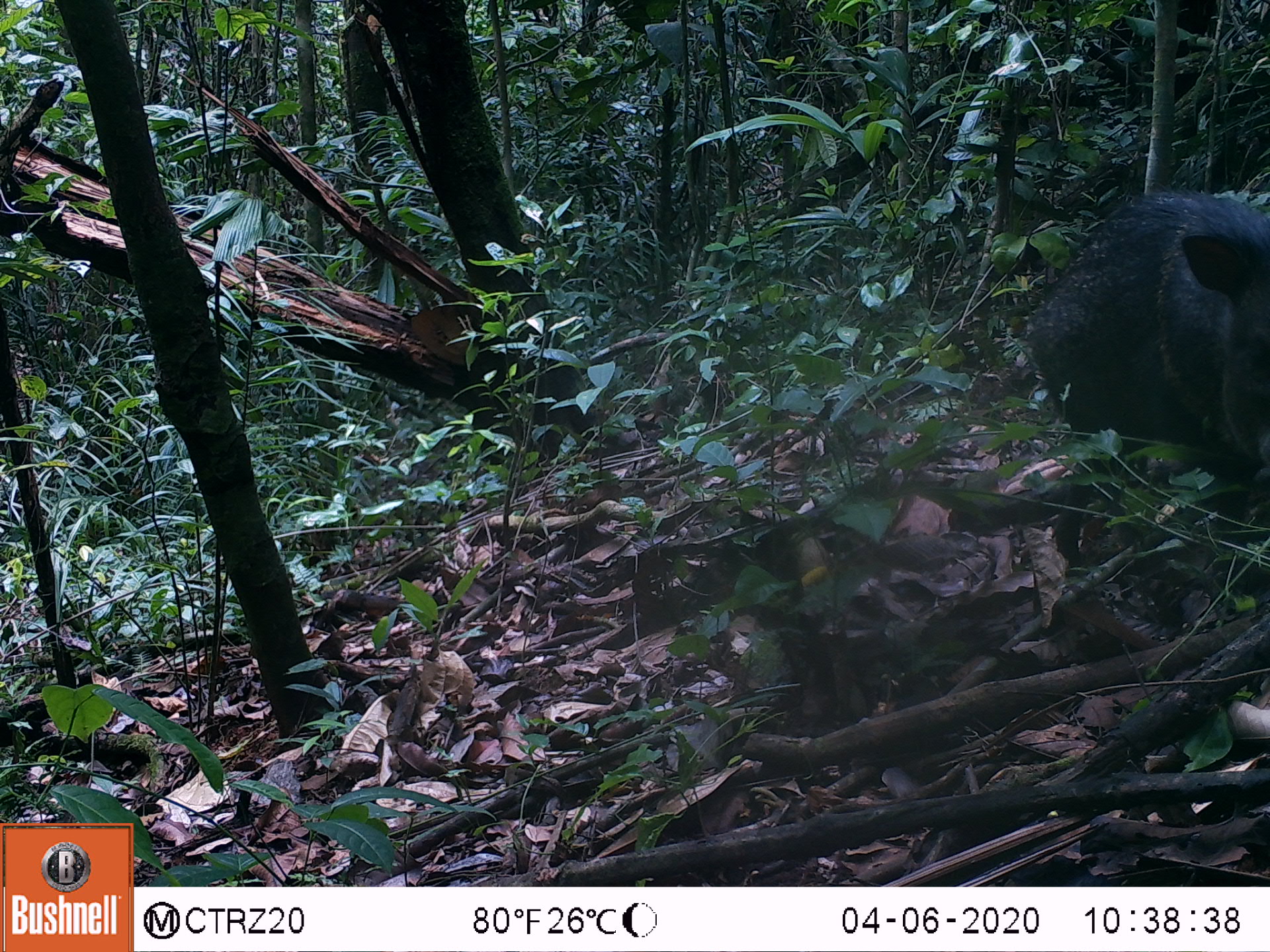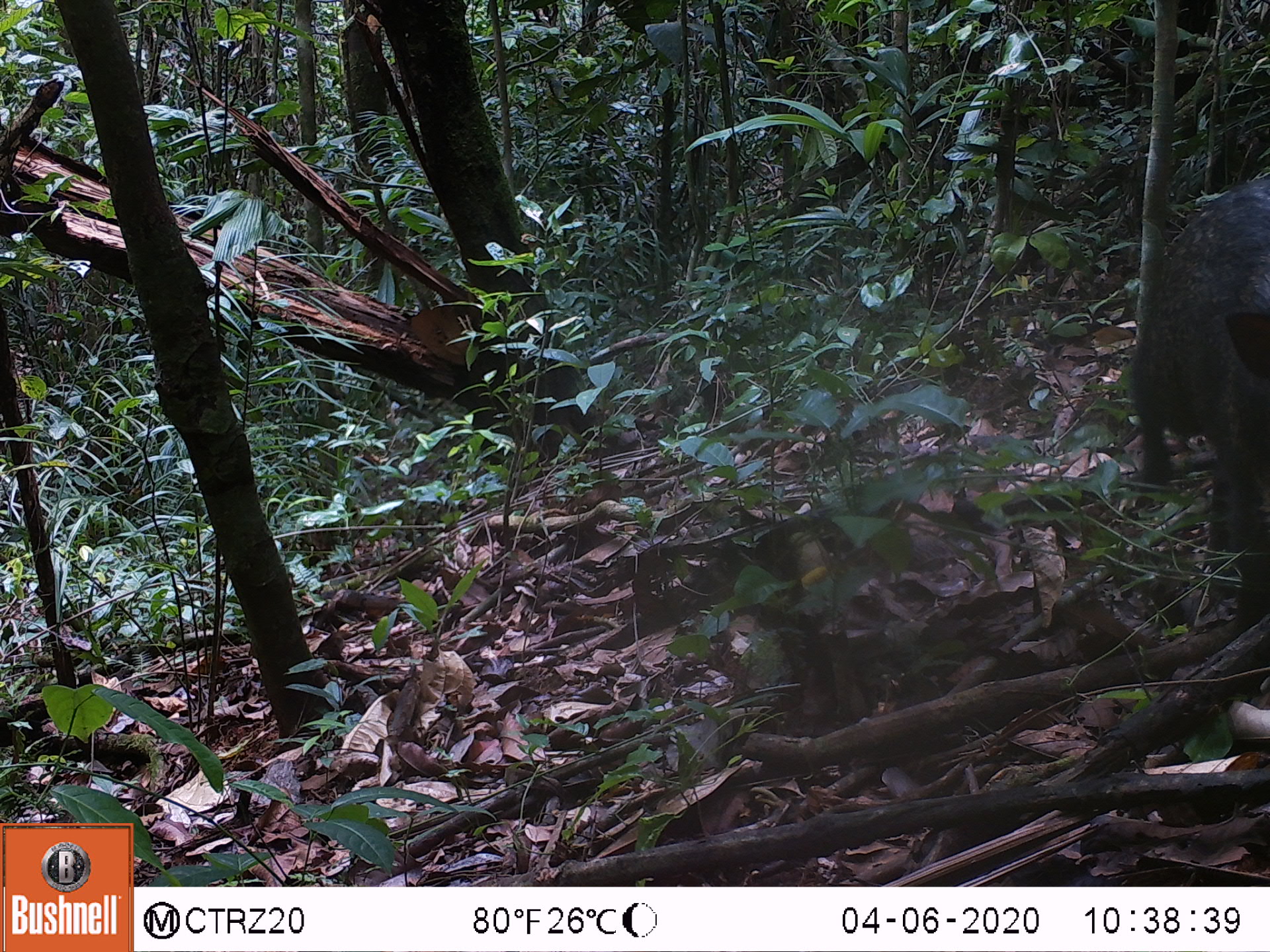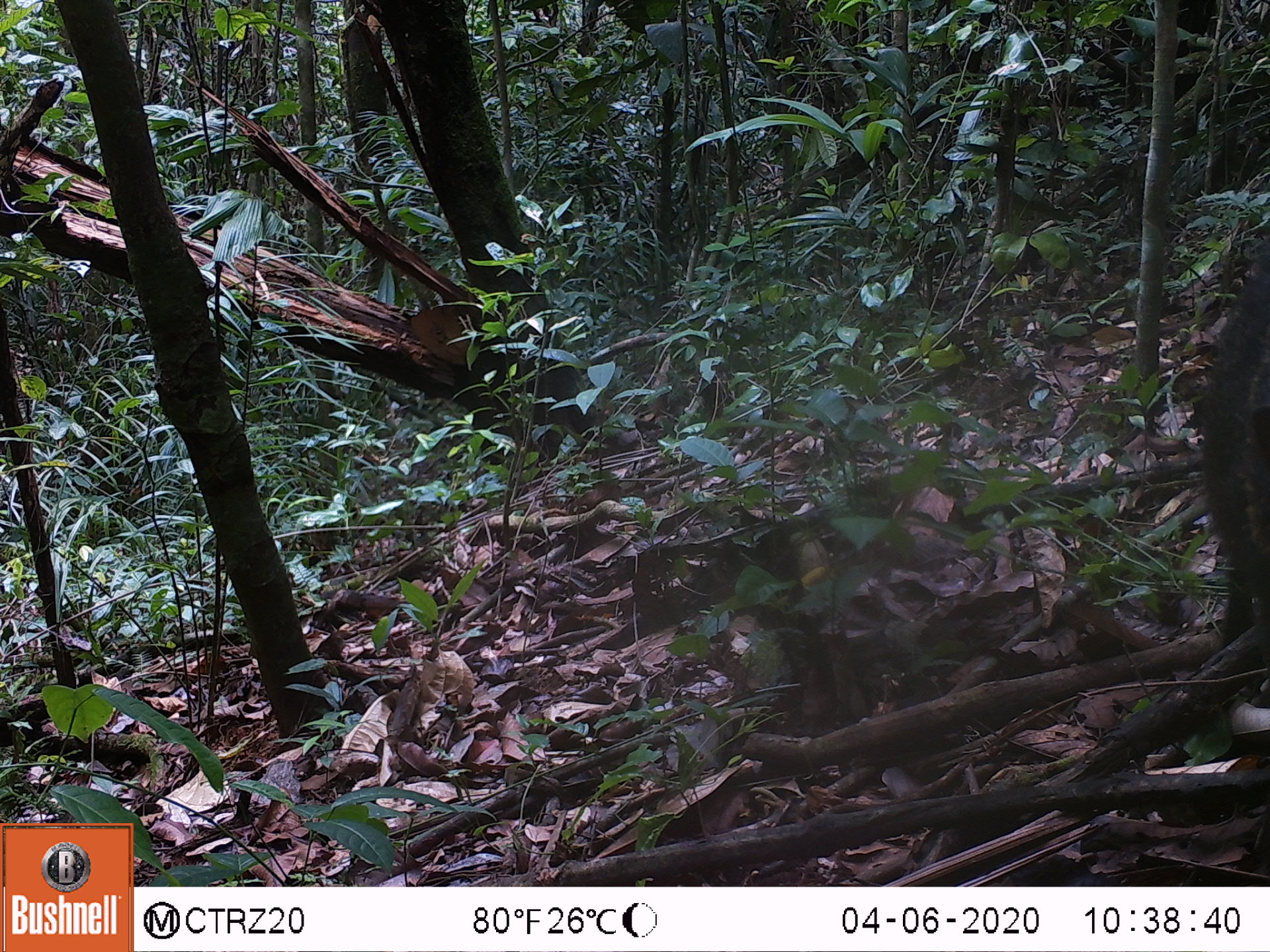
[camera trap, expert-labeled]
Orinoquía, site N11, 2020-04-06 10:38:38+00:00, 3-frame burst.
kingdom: Animalia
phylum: Chordata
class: Mammalia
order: Artiodactyla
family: Tayassuidae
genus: Pecari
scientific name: Pecari tajacu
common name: collared peccary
Collared peccary (Pecari tajacu).